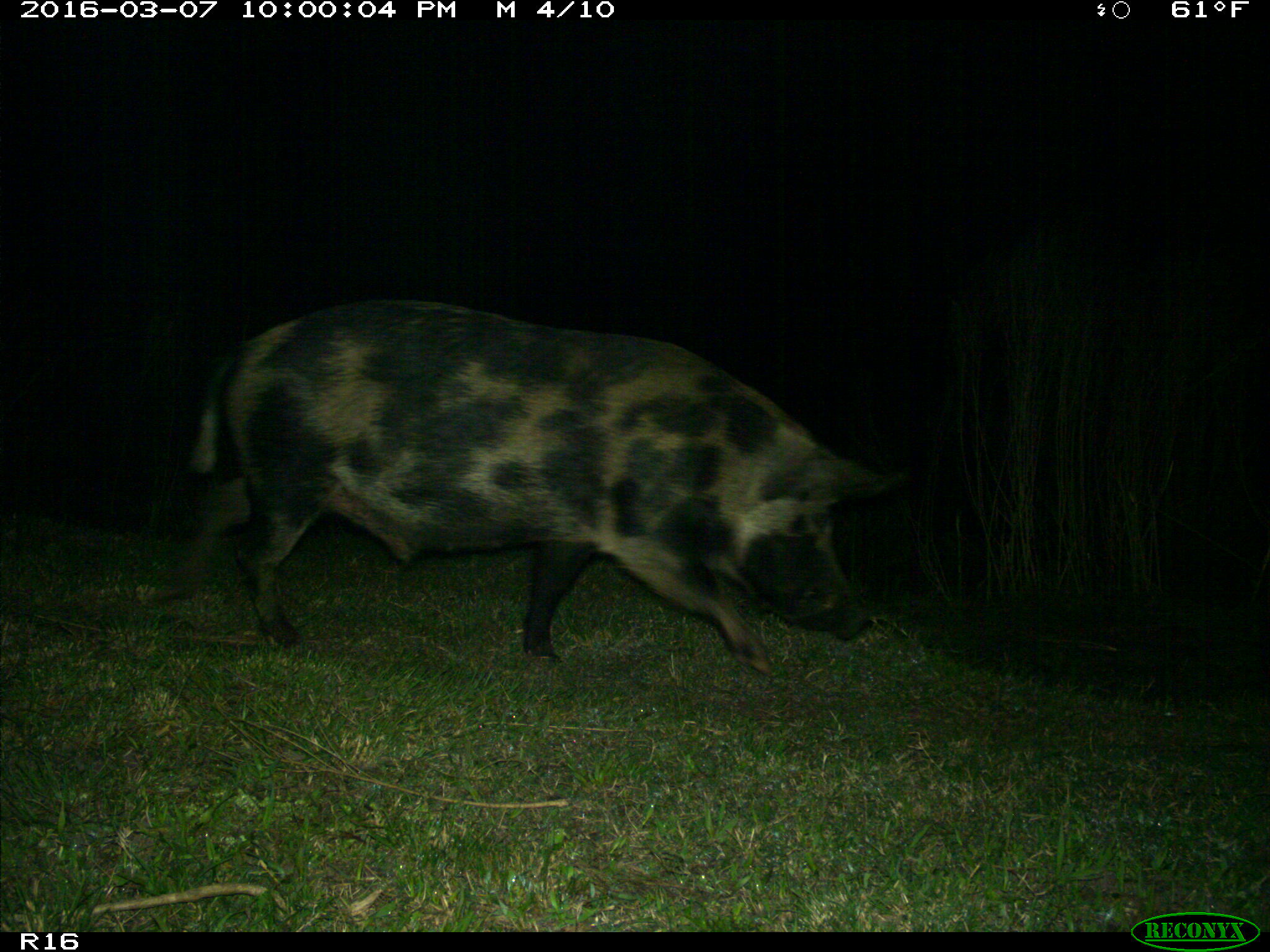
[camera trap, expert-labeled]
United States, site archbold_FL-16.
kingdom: Animalia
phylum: Chordata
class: Mammalia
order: Artiodactyla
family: Suidae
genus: Sus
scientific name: Sus scrofa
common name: wild boar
Sus scrofa (wild boar).